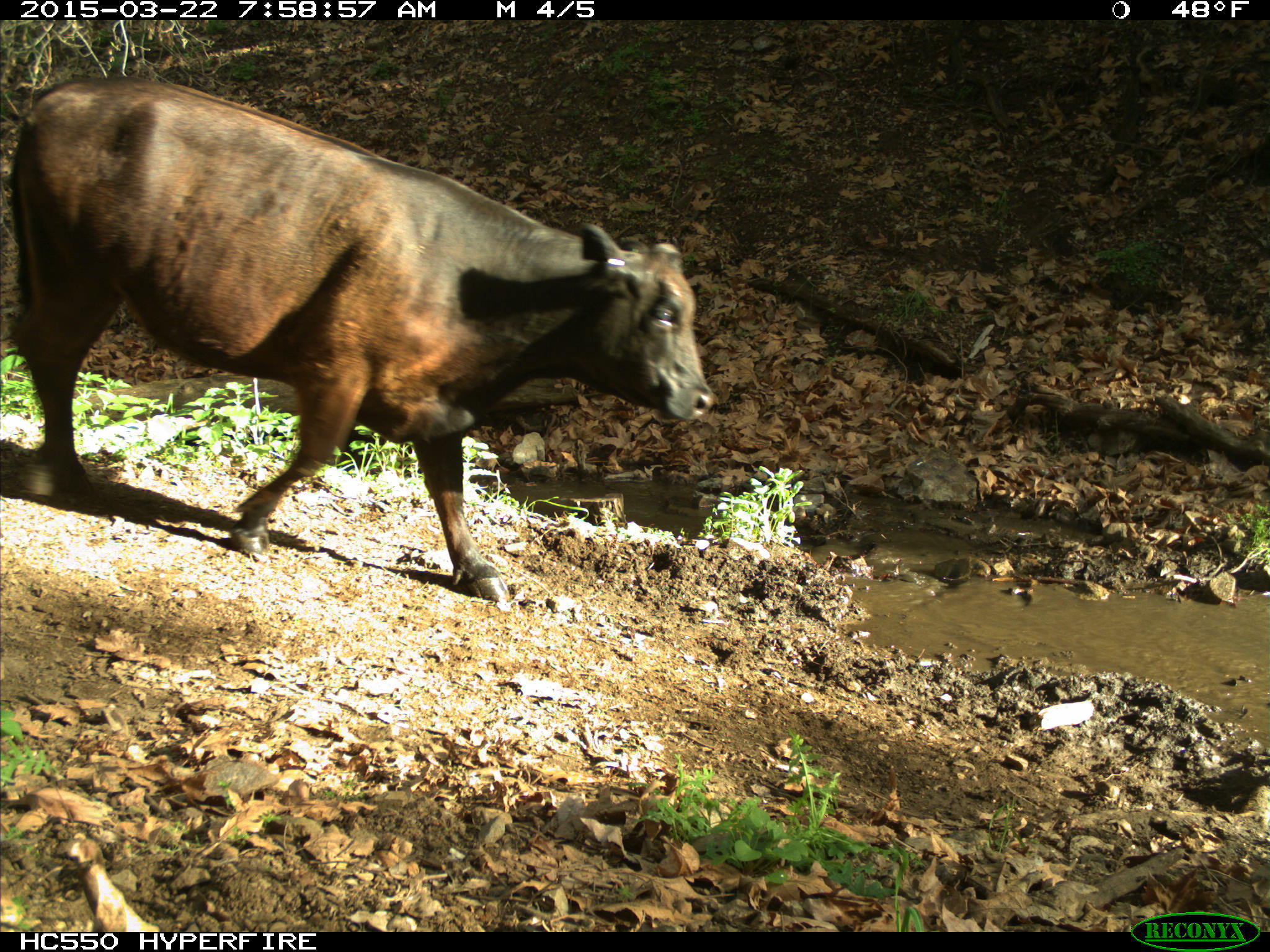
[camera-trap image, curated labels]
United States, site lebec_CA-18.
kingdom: Animalia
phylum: Chordata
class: Mammalia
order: Artiodactyla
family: Bovidae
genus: Bos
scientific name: Bos taurus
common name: domestic cow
Bos taurus (domestic cow).